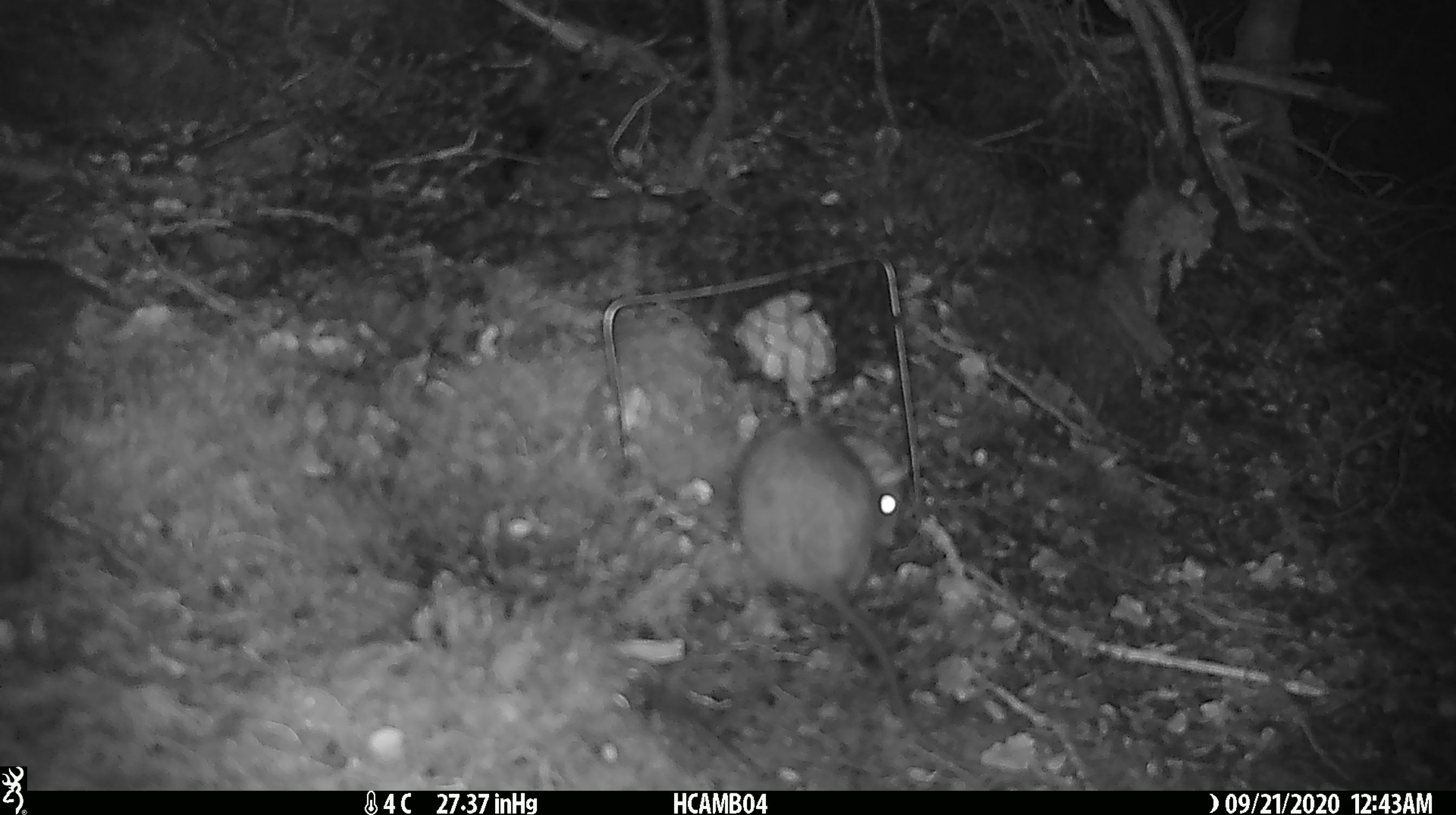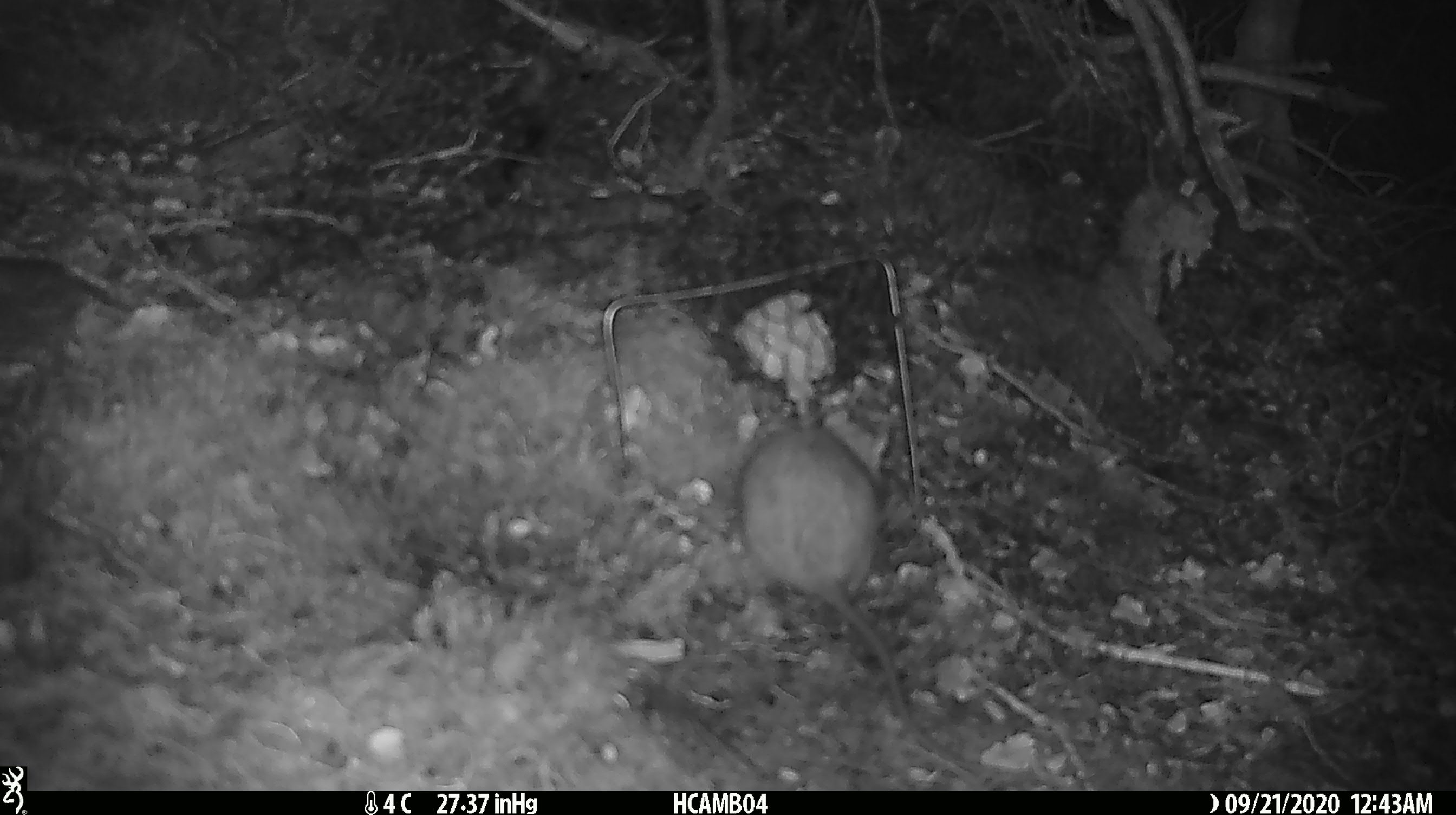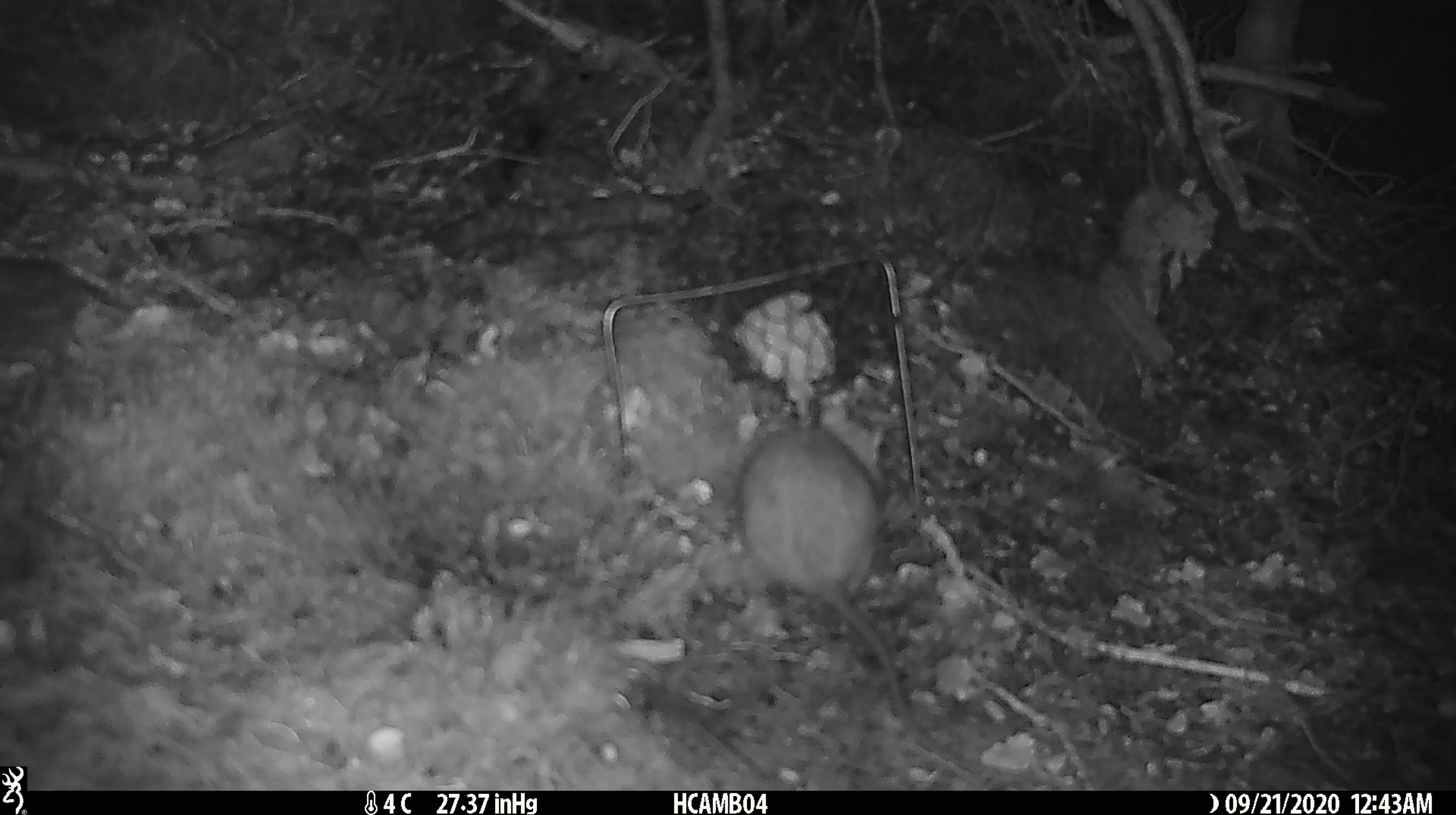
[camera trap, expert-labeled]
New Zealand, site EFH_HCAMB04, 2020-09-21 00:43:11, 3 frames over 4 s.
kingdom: Animalia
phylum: Chordata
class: Mammalia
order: Rodentia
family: Muridae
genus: Rattus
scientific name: Rattus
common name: rat